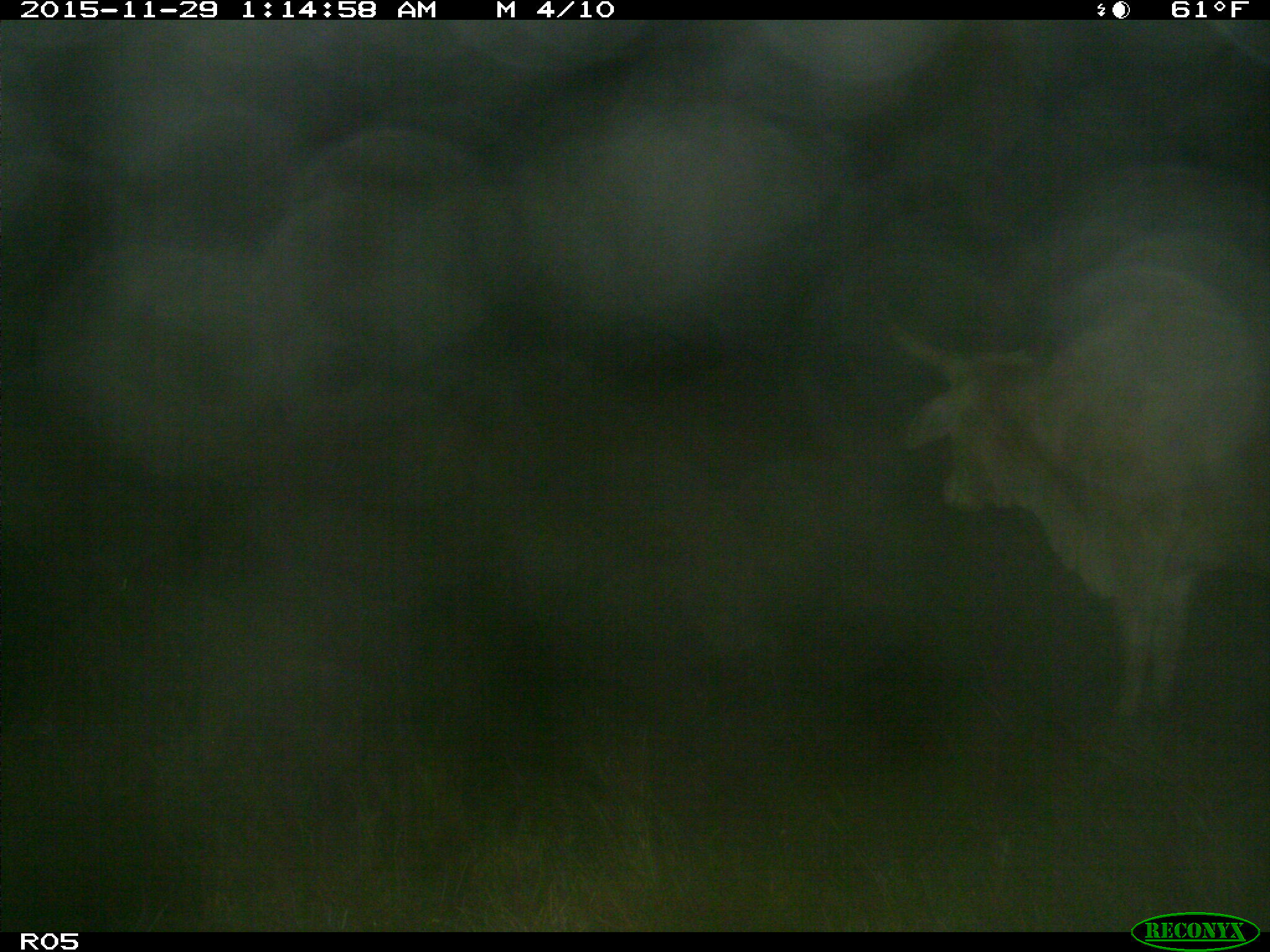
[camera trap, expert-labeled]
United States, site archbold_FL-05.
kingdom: Animalia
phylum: Chordata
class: Mammalia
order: Artiodactyla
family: Bovidae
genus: Bos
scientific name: Bos taurus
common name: domestic cow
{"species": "Bos taurus (domestic cow)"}